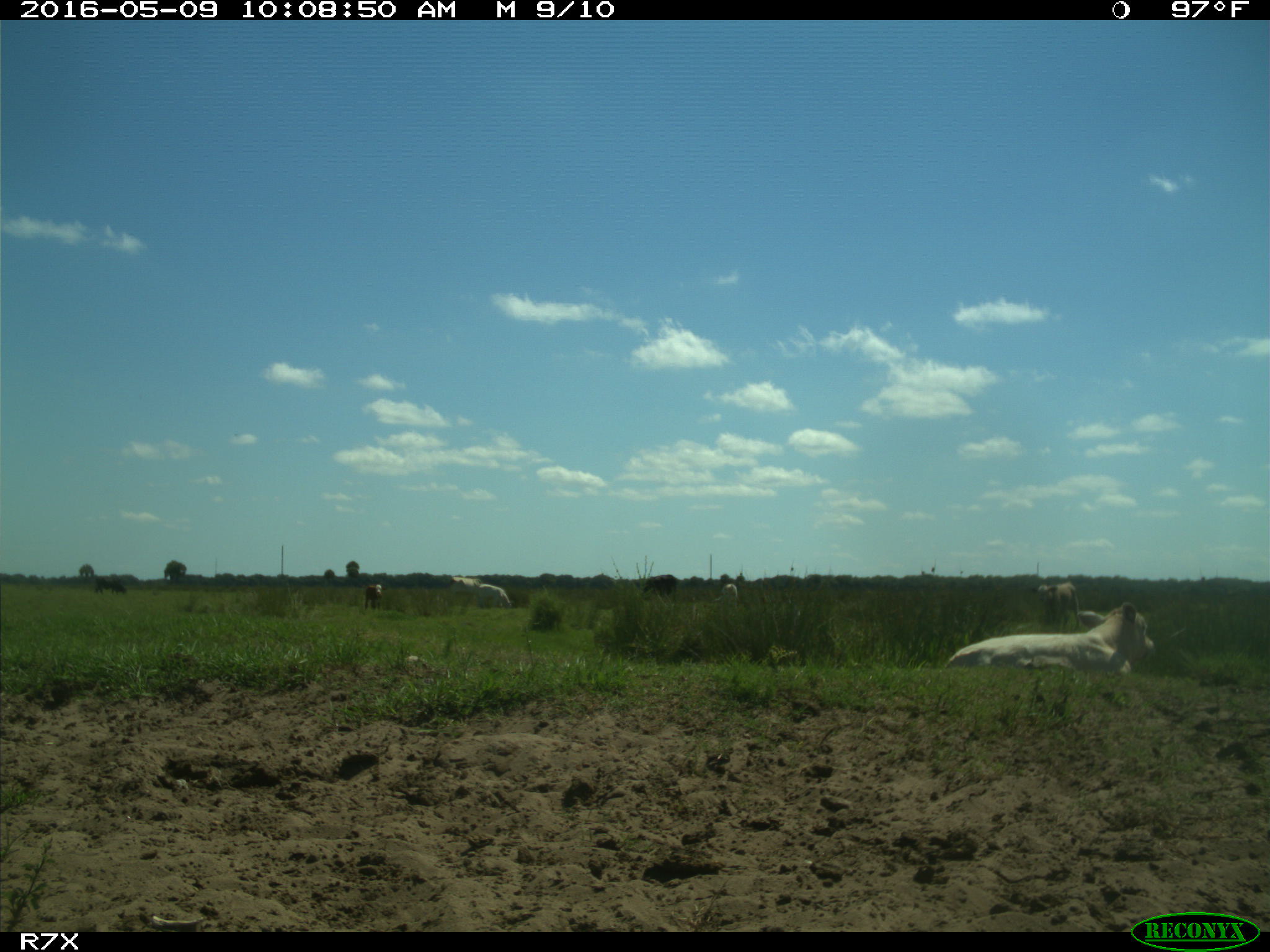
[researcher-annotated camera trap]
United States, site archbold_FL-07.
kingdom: Animalia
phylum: Chordata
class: Mammalia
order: Artiodactyla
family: Bovidae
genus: Bos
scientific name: Bos taurus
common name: domestic cow